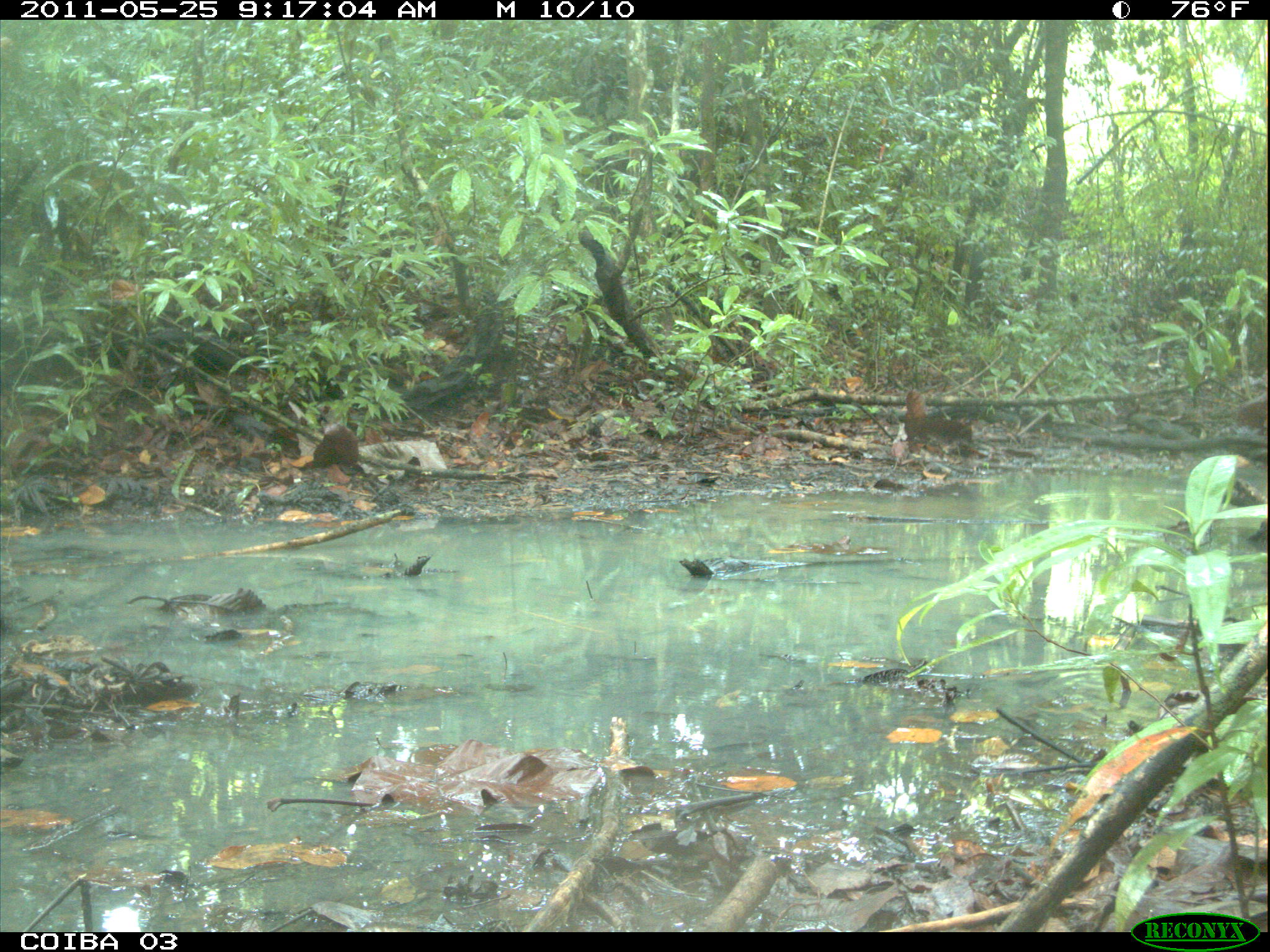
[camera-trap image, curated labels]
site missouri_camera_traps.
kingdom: Animalia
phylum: Chordata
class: Mammalia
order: Rodentia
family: Dasyproctidae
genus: Dasyprocta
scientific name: Dasyprocta coibae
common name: coiban agouti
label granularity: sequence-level